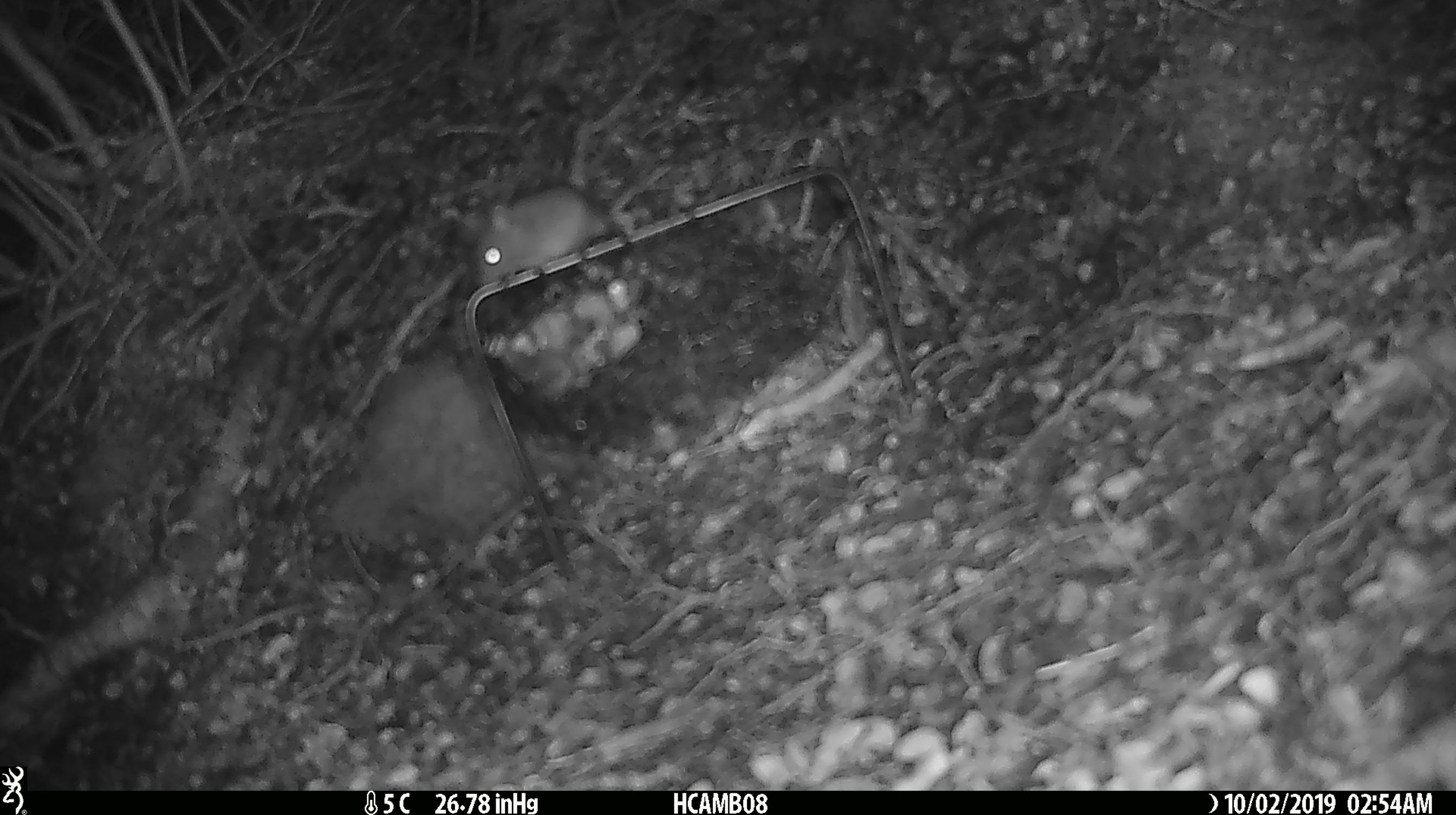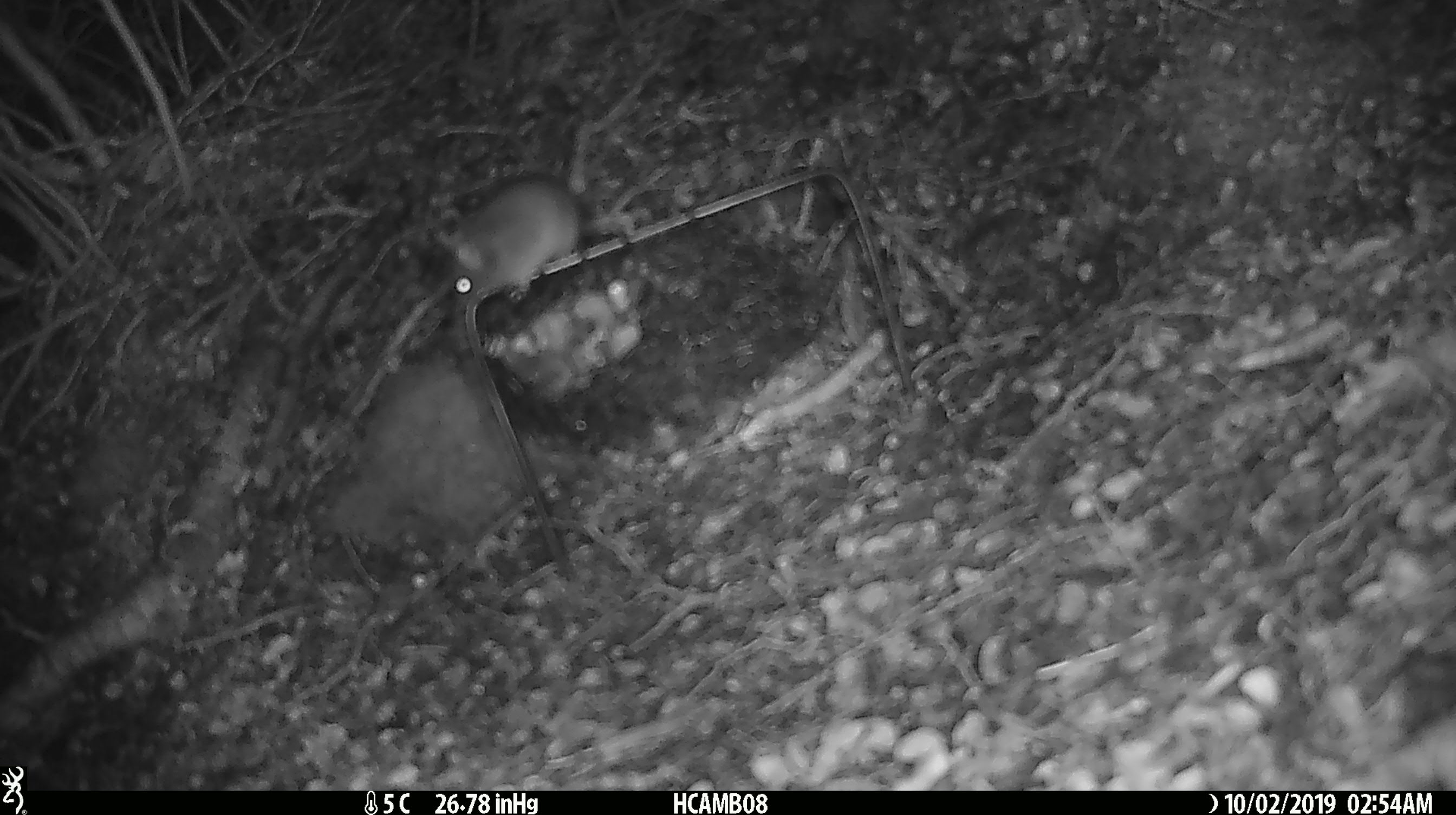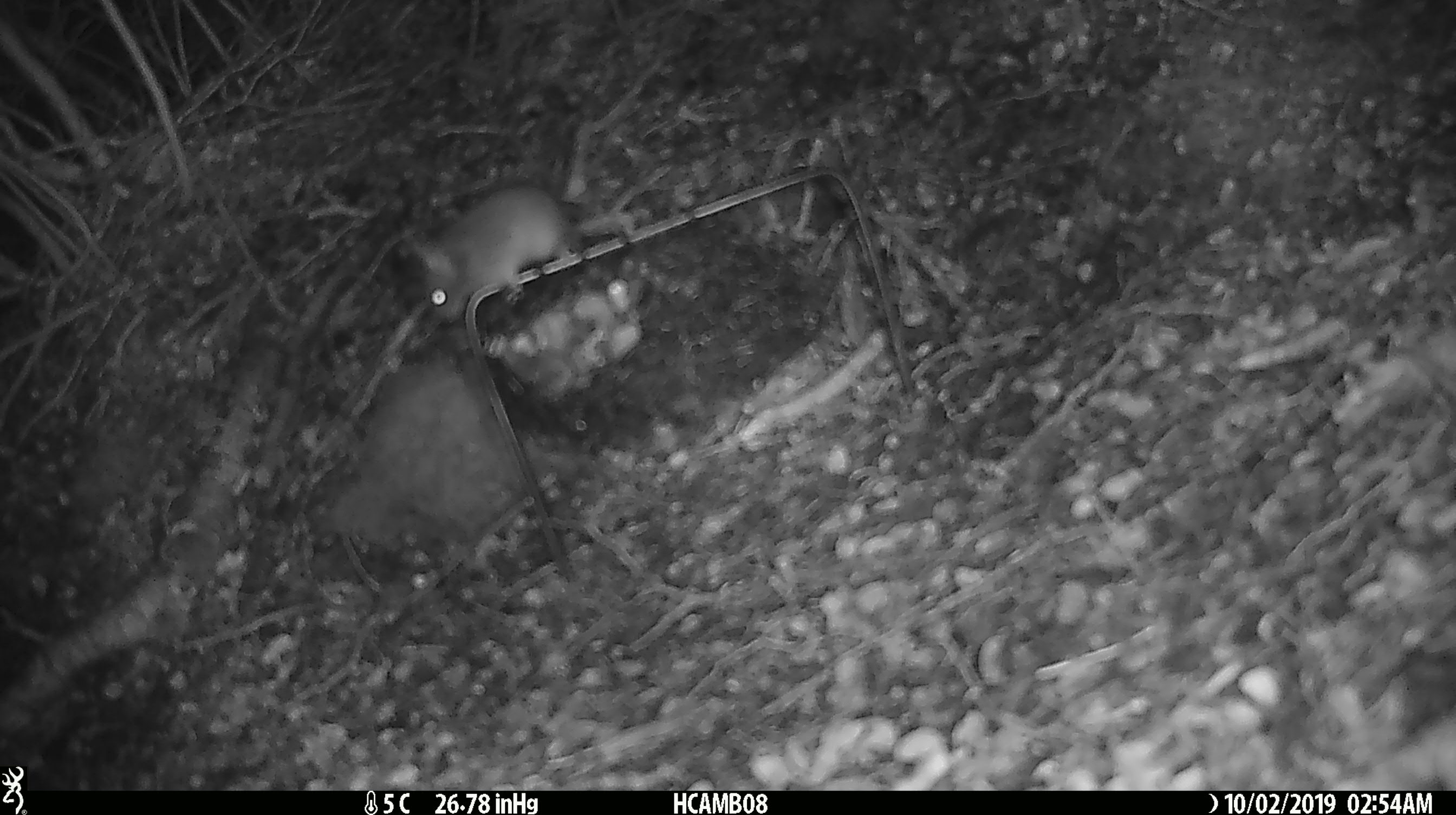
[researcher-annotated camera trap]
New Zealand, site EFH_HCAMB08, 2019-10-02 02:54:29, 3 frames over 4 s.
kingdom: Animalia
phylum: Chordata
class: Mammalia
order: Rodentia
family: Muridae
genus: Mus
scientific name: Mus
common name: mouse